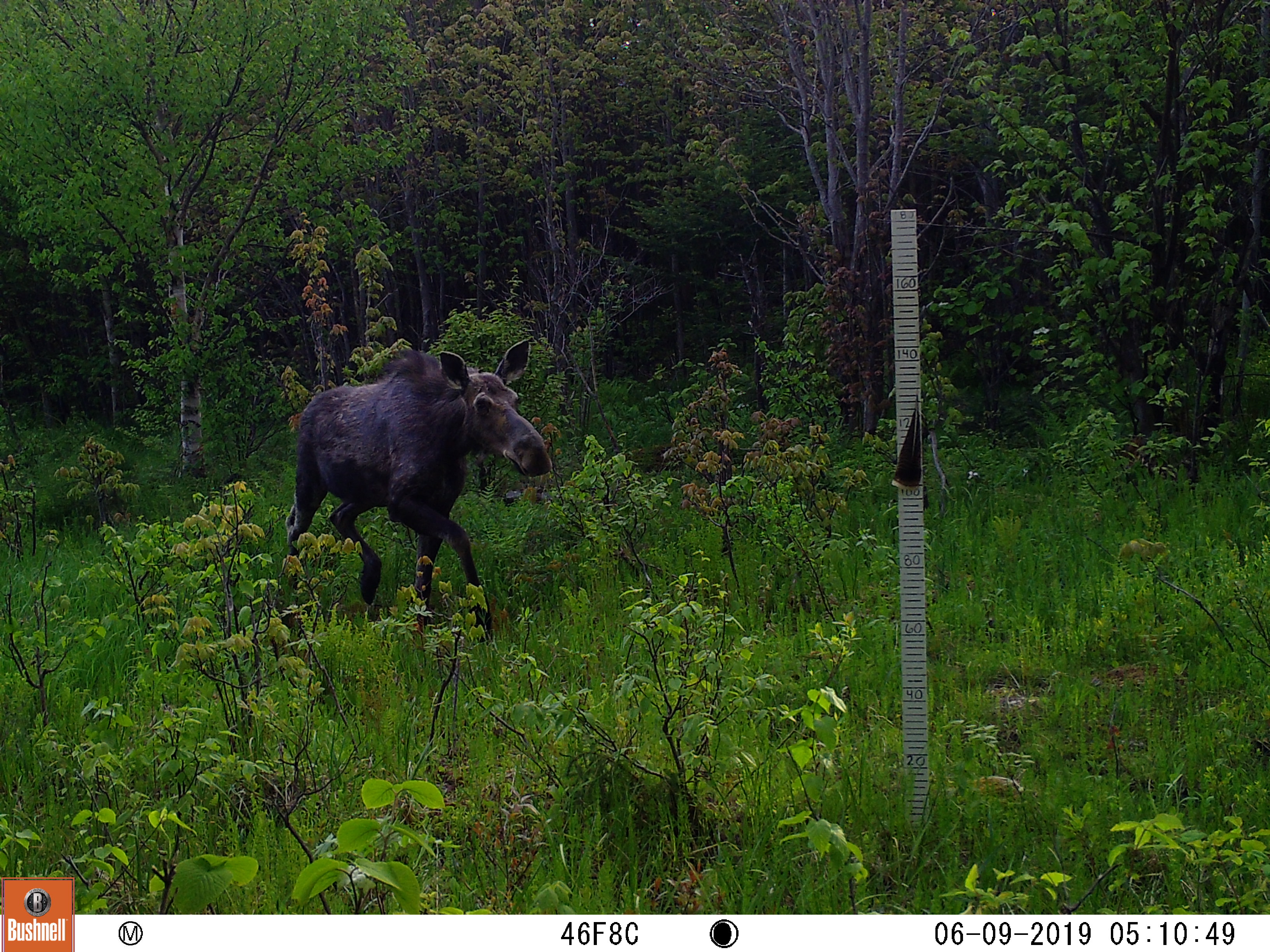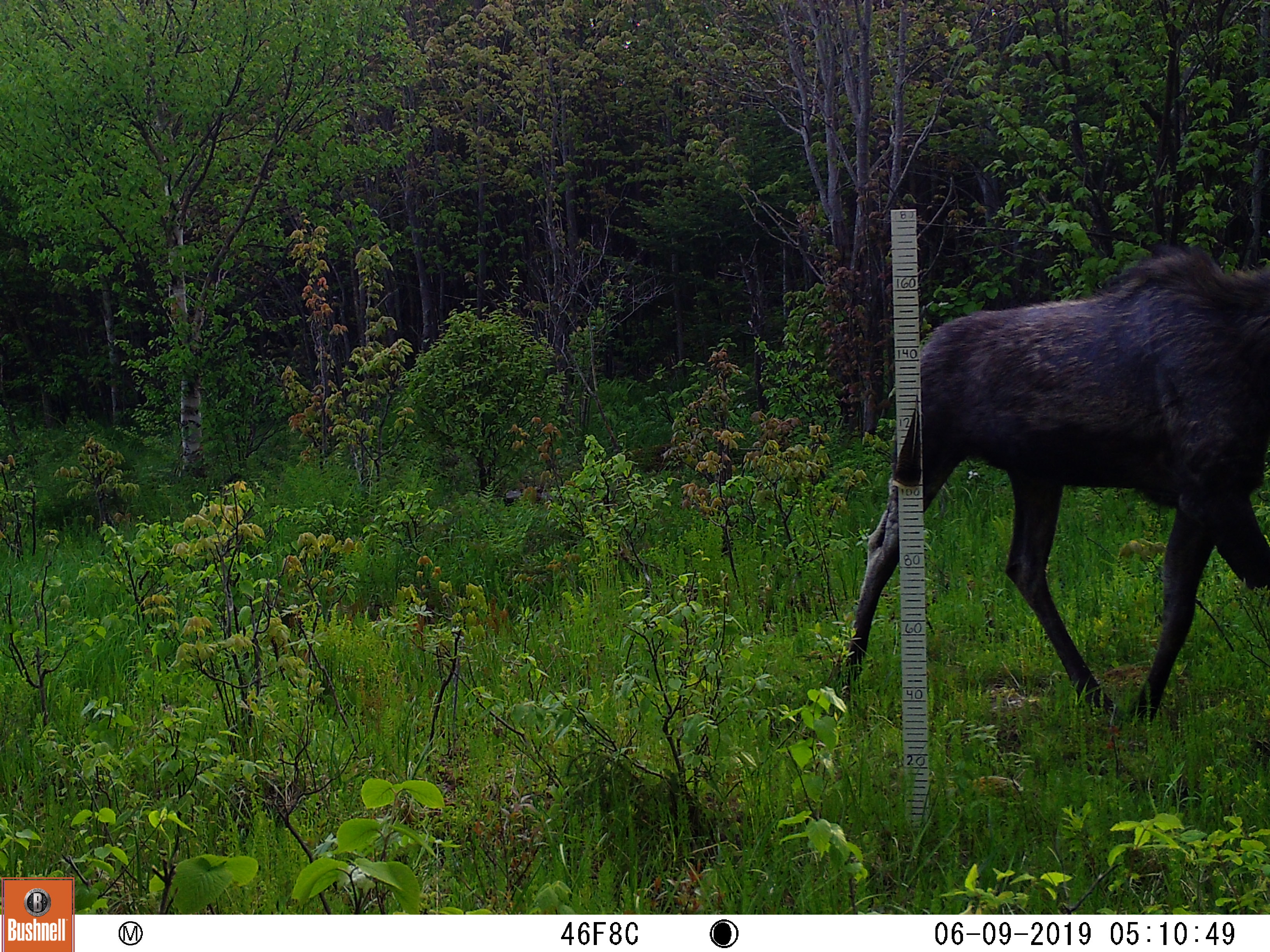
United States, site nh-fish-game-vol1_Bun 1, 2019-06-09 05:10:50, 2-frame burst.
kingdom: Animalia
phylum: Chordata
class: Mammalia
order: Artiodactyla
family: Cervidae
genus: Alces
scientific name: Alces alces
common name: moose